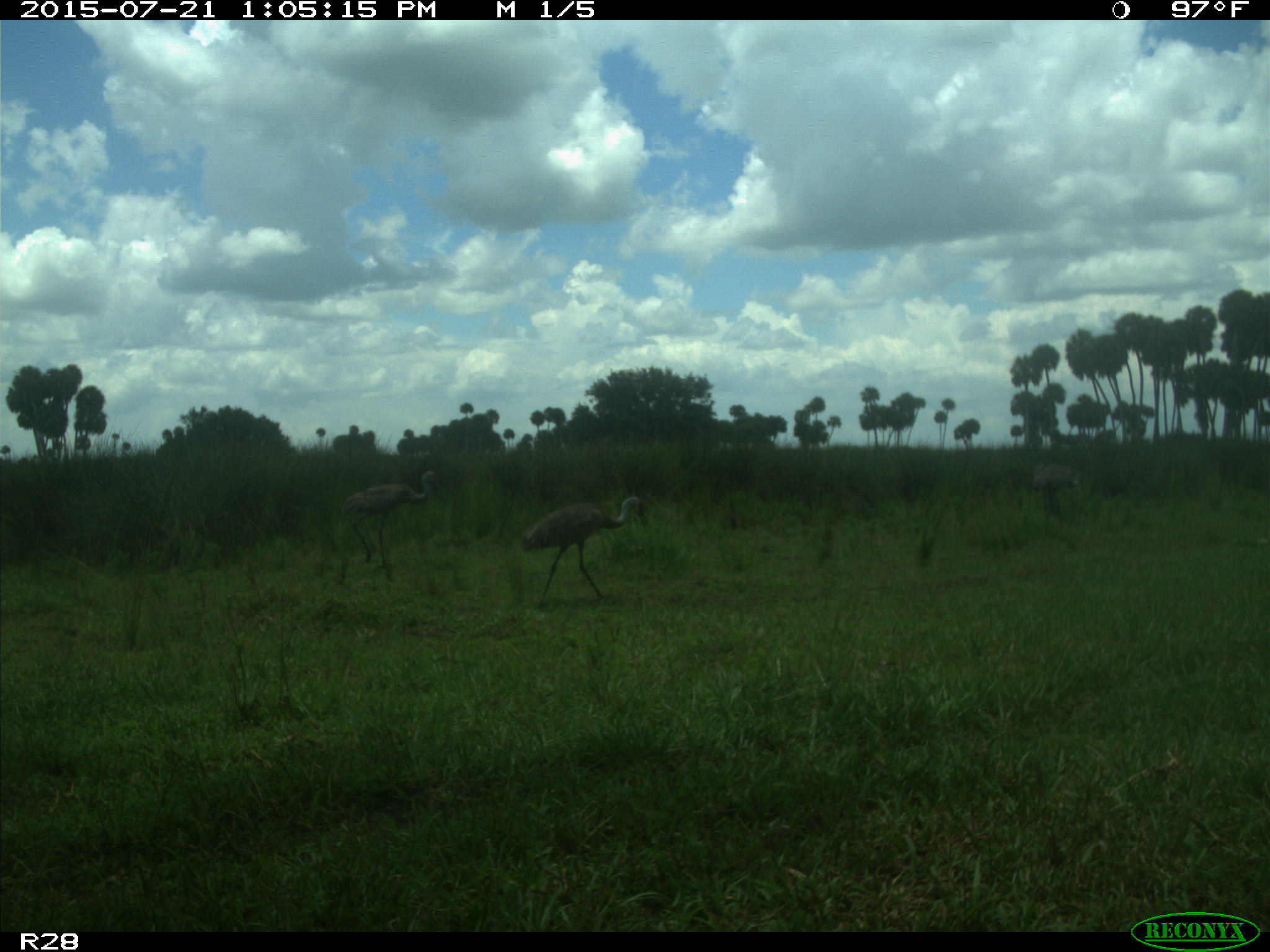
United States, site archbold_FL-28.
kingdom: Animalia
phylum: Chordata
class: Aves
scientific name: Aves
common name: birds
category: unidentified bird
Unidentified bird (birds) (Aves).